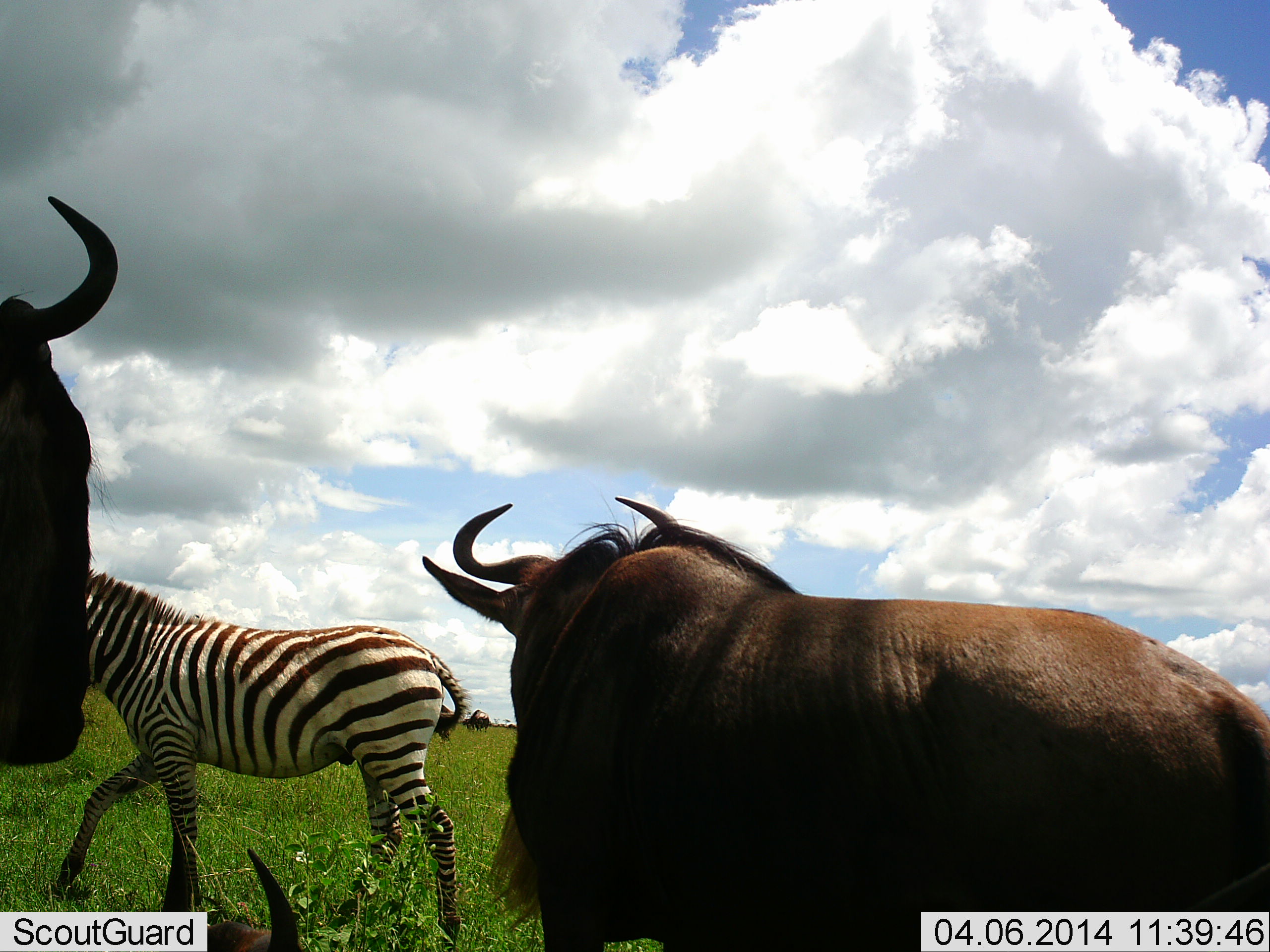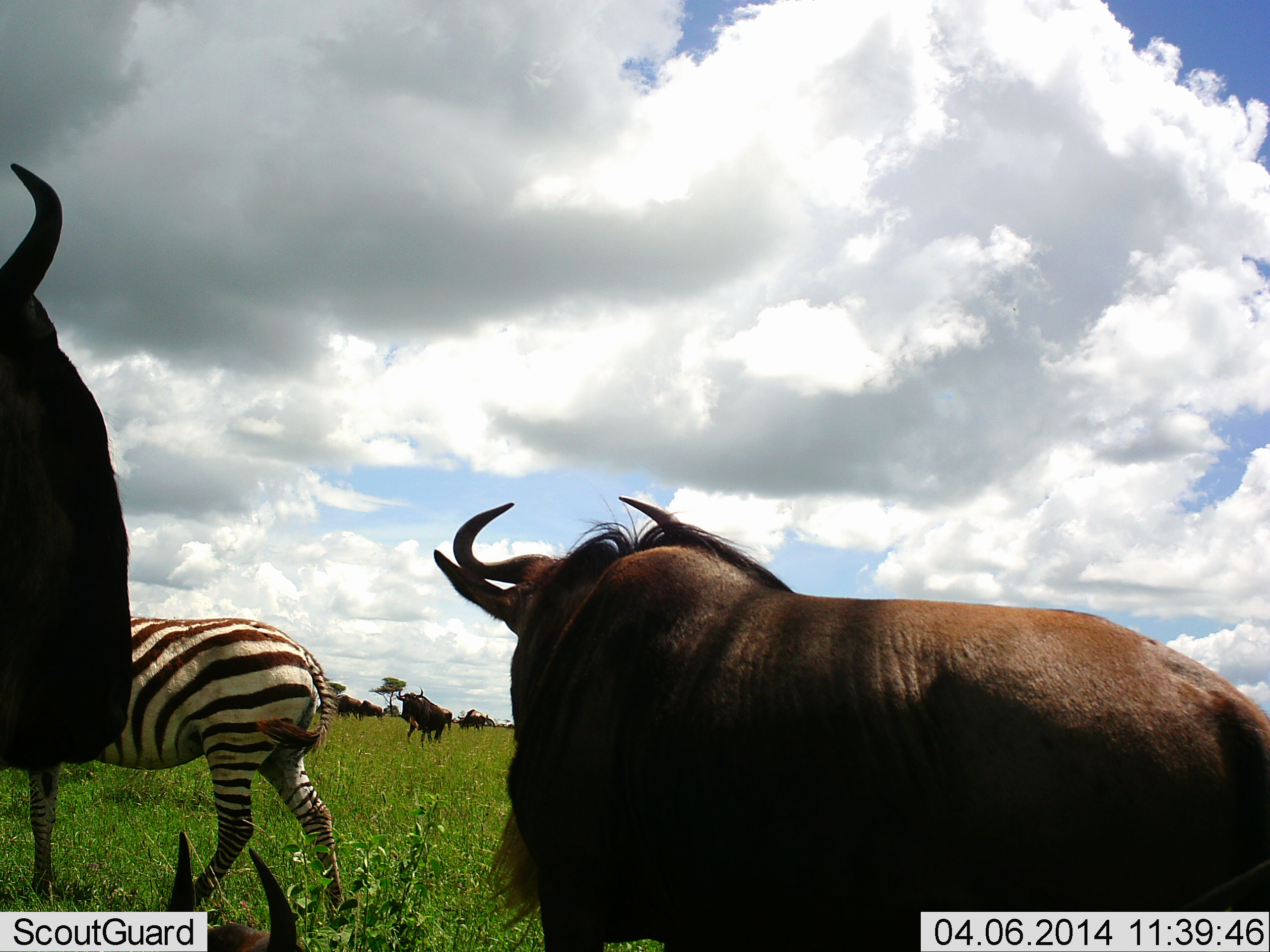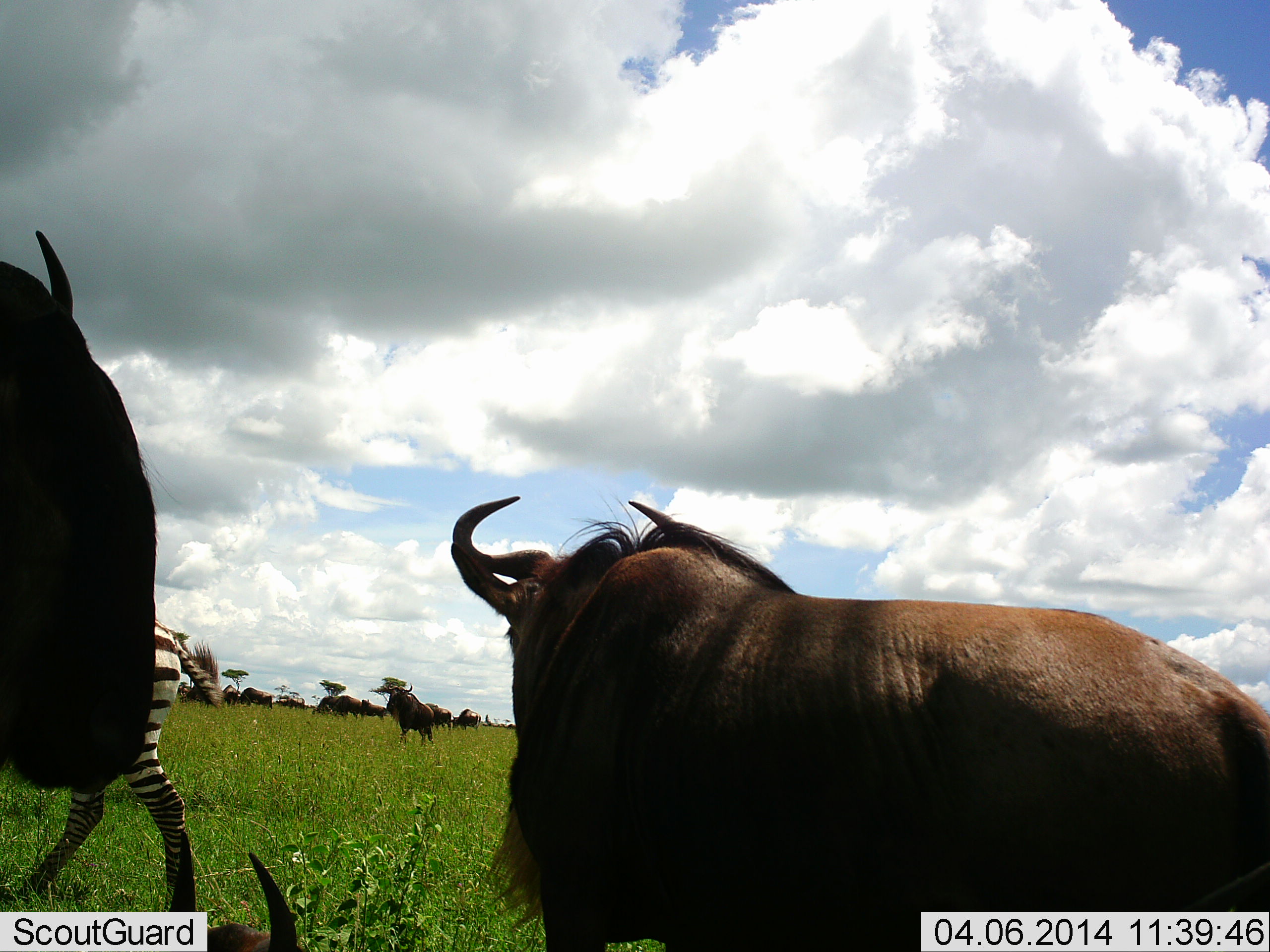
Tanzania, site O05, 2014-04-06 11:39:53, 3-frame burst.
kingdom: Animalia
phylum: Chordata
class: Mammalia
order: Artiodactyla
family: Bovidae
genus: Connochaetes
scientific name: Connochaetes taurinus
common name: blue wildebeest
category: wildebeest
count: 11-50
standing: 90%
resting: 70%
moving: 30%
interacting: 0%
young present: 0%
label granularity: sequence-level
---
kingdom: Animalia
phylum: Chordata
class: Mammalia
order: Perissodactyla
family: Equidae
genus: Equus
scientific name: Equus quagga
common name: plains zebra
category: zebra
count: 1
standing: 20%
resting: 0%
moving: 80%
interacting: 0%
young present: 10%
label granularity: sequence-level